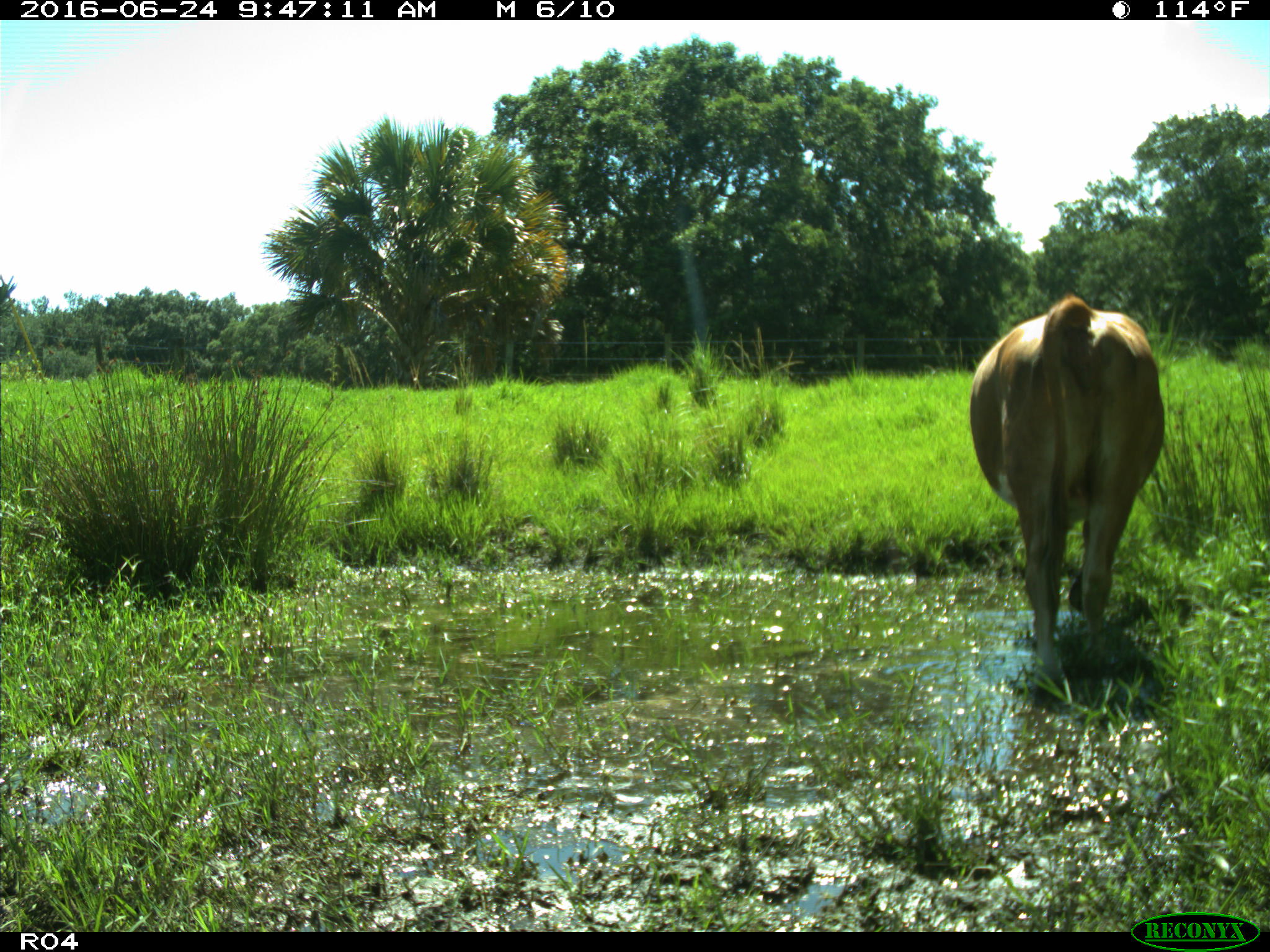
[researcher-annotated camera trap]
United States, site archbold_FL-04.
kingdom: Animalia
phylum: Chordata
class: Mammalia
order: Artiodactyla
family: Bovidae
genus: Bos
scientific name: Bos taurus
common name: domestic cow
Bos taurus (domestic cow).